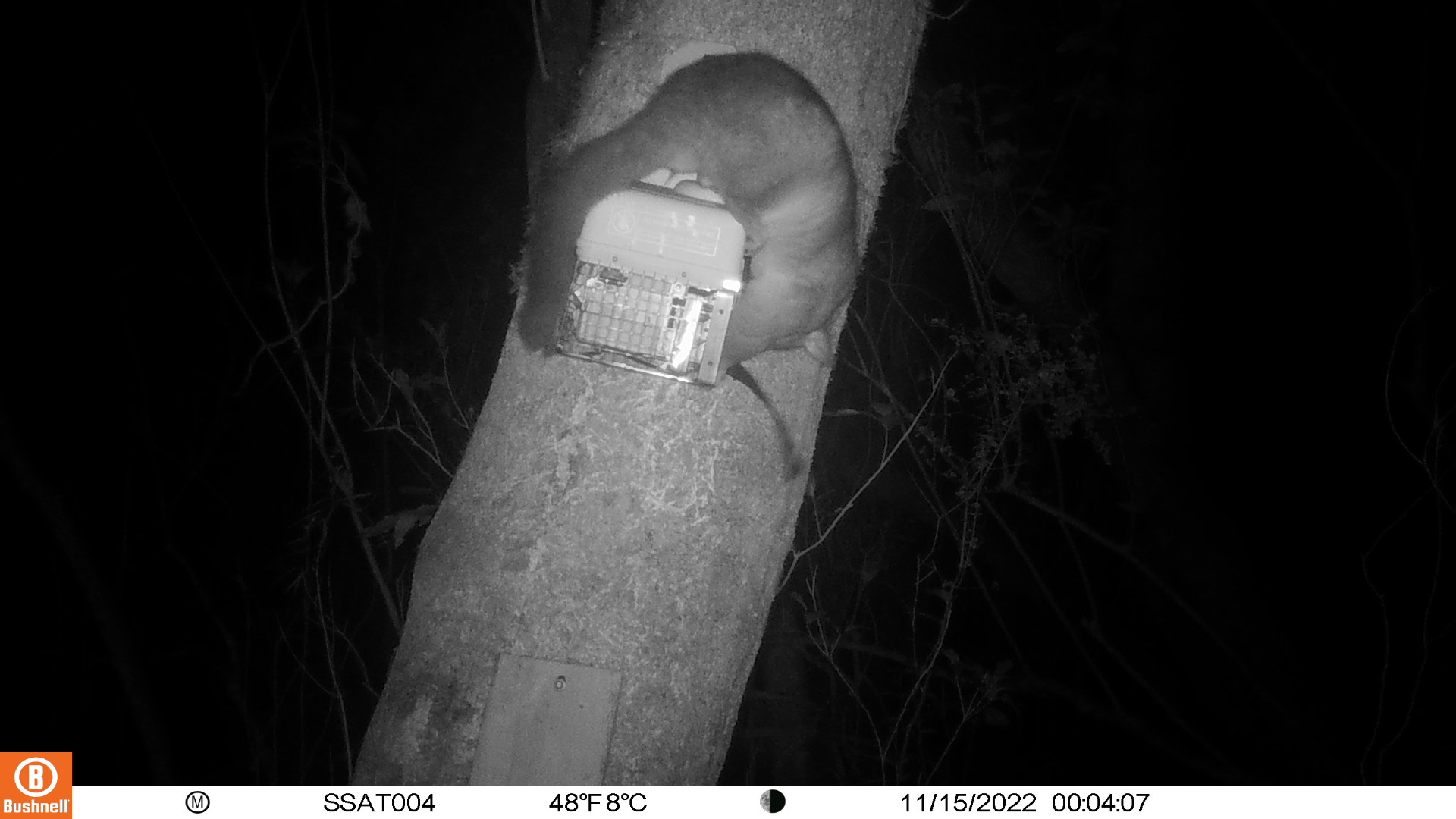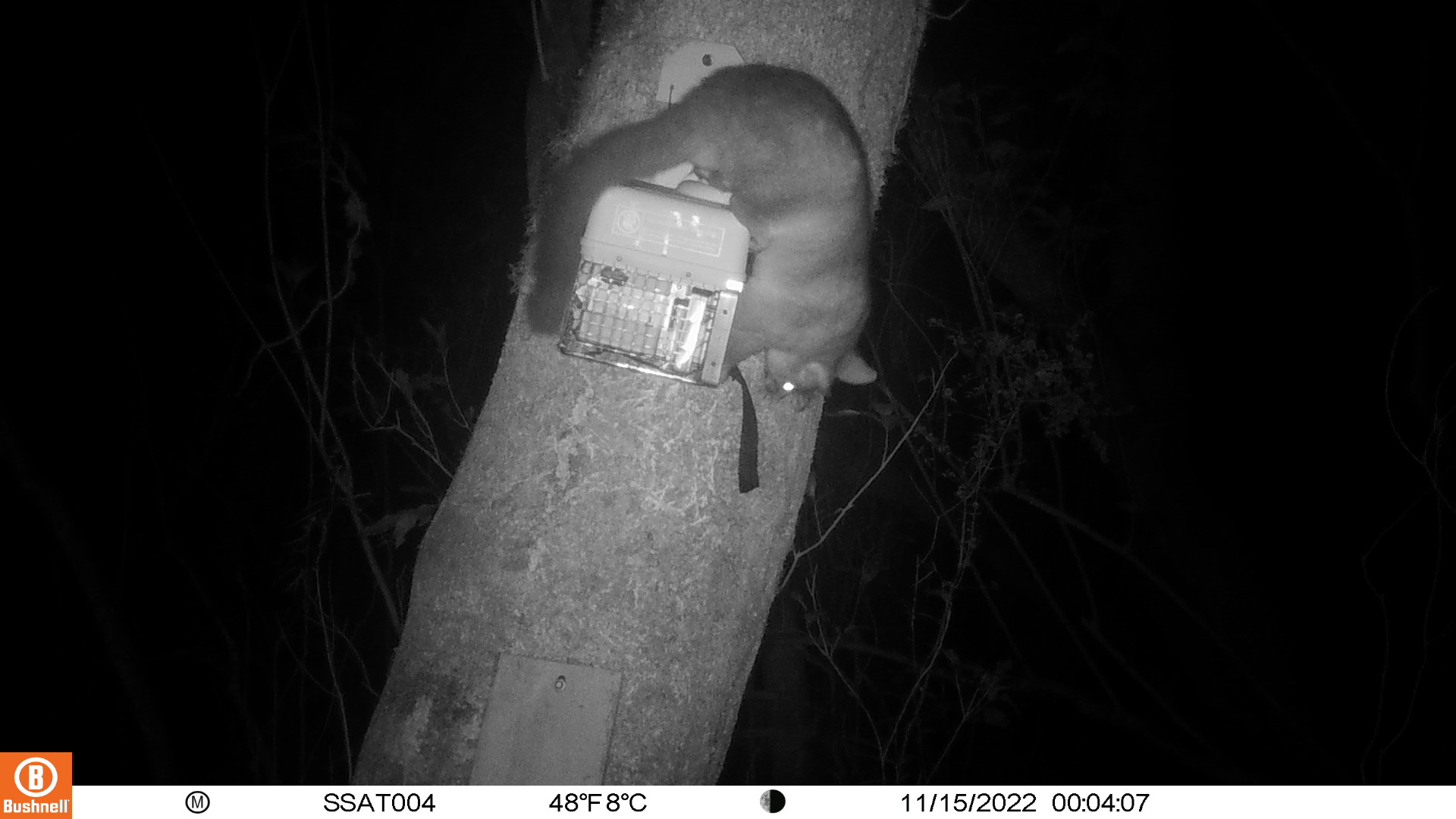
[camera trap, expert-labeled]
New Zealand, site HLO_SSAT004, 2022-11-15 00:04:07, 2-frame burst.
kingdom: Animalia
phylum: Chordata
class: Mammalia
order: Diprotodontia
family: Phalangeridae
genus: Trichosurus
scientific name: Trichosurus vulpecula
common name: common brushtail possum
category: possum